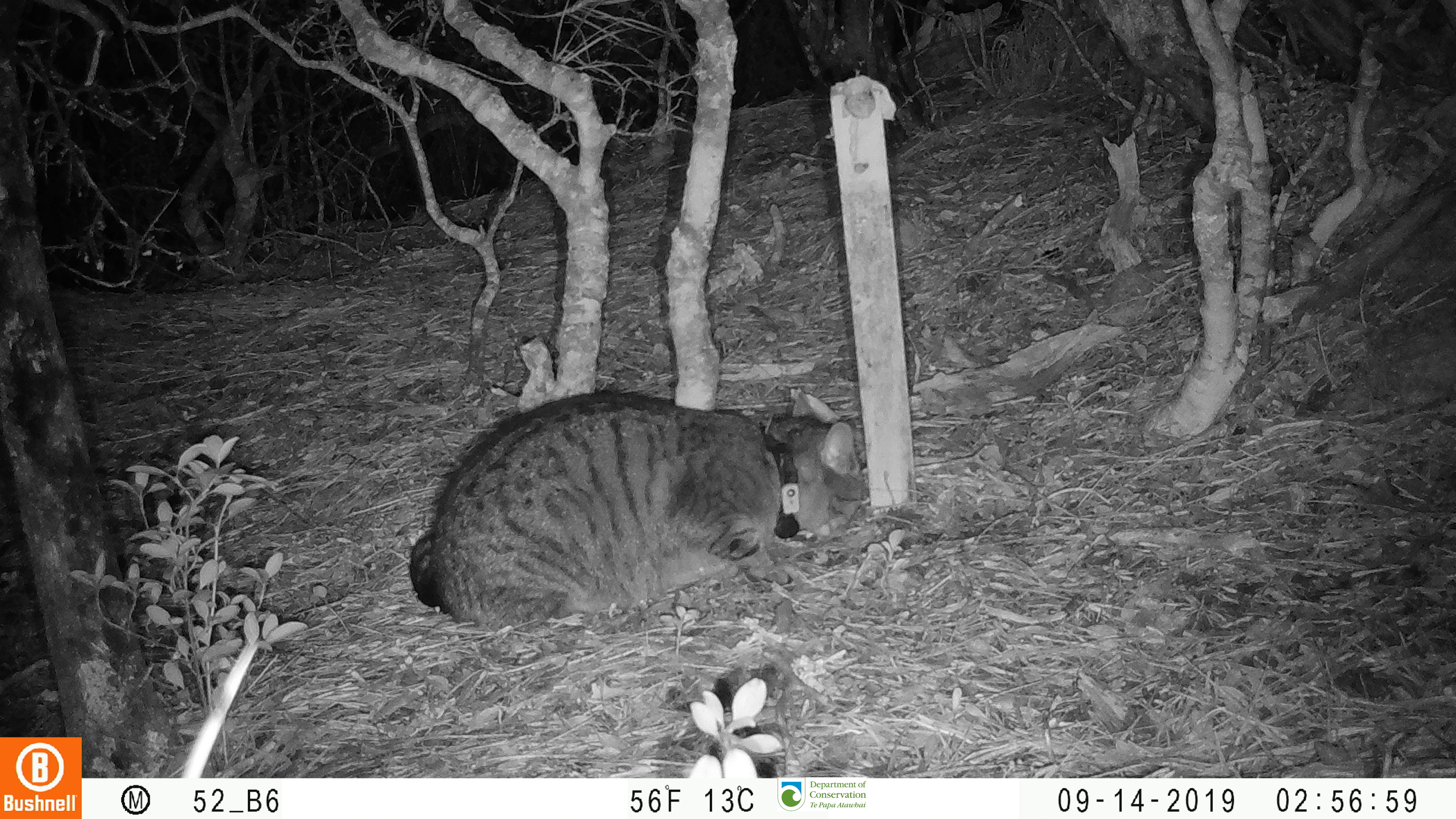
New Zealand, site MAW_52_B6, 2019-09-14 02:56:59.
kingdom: Animalia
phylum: Chordata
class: Mammalia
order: Carnivora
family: Felidae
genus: Felis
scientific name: Felis catus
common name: domestic cat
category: cat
Cat (domestic cat) (Felis catus).